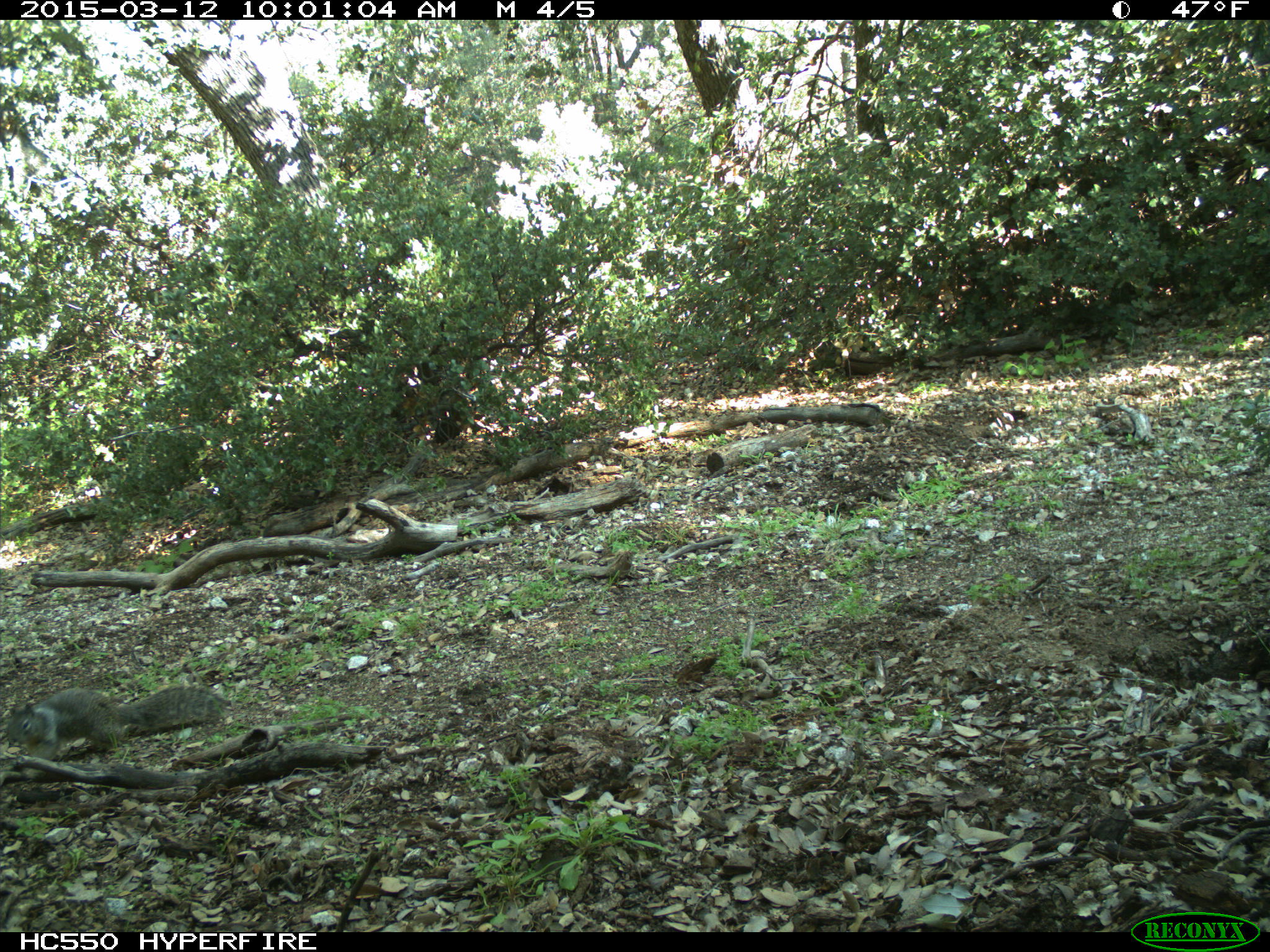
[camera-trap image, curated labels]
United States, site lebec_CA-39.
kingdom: Animalia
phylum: Chordata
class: Mammalia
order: Rodentia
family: Sciuridae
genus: Otospermophilus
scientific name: Otospermophilus beecheyi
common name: california ground squirrel